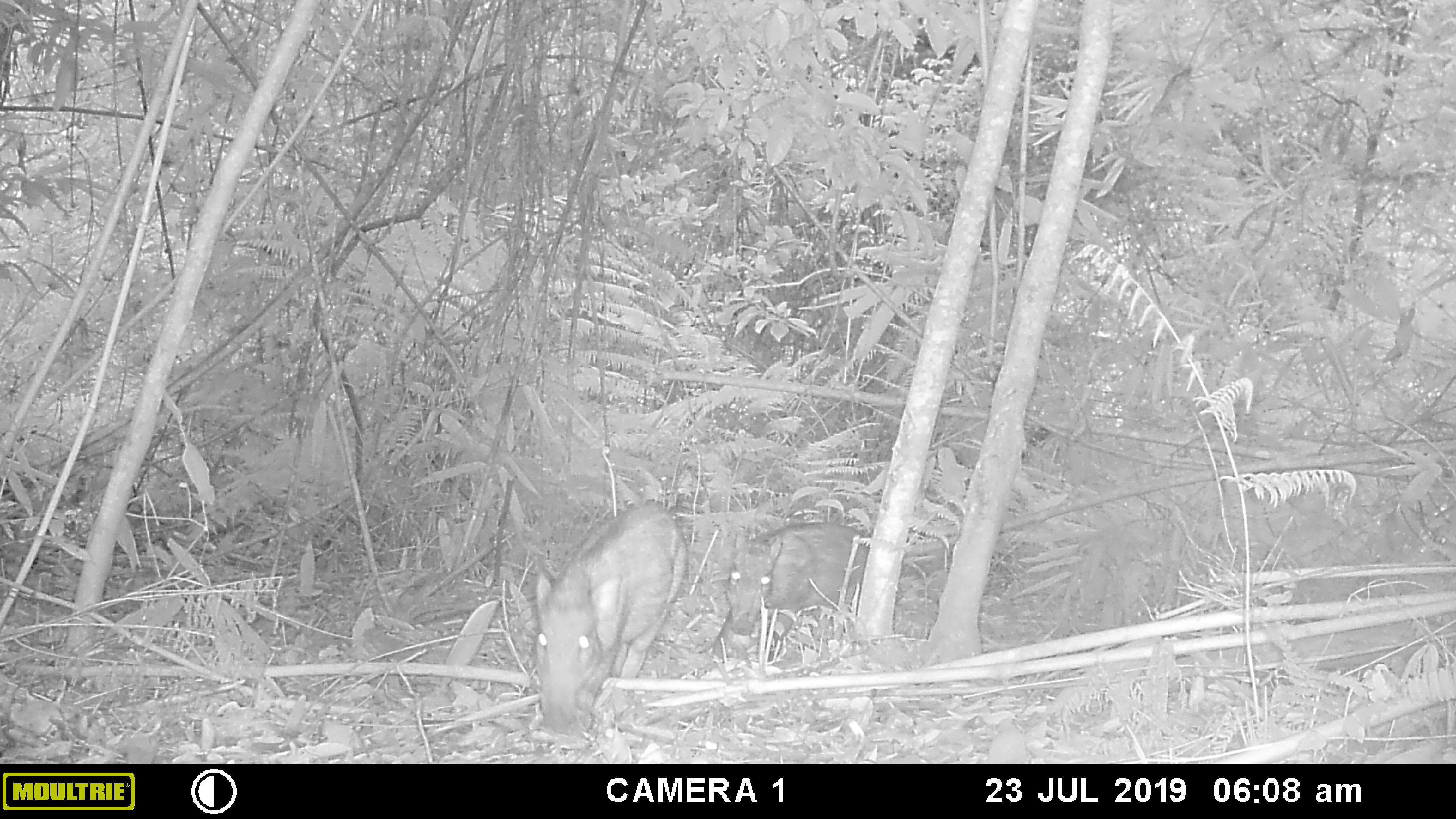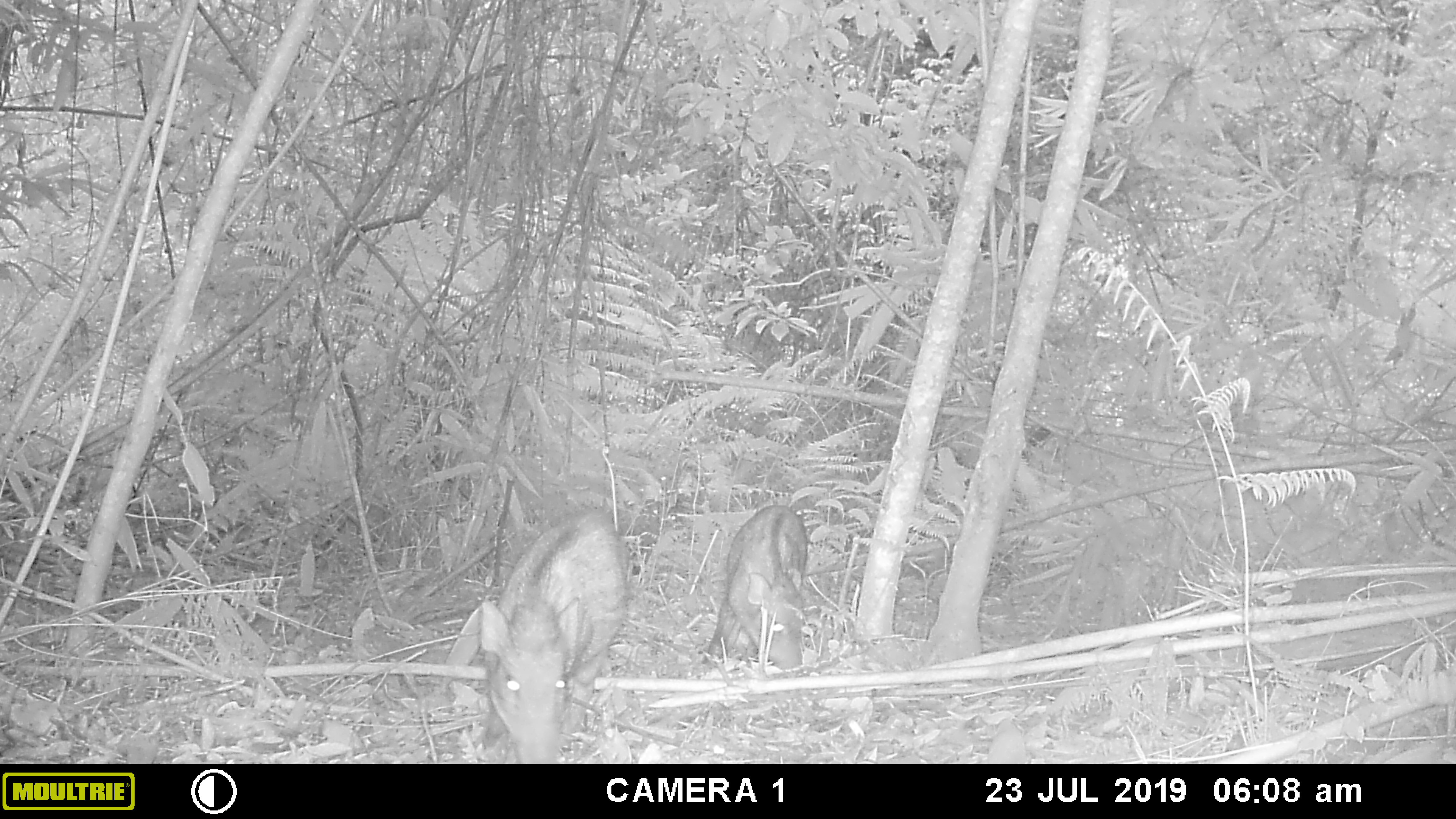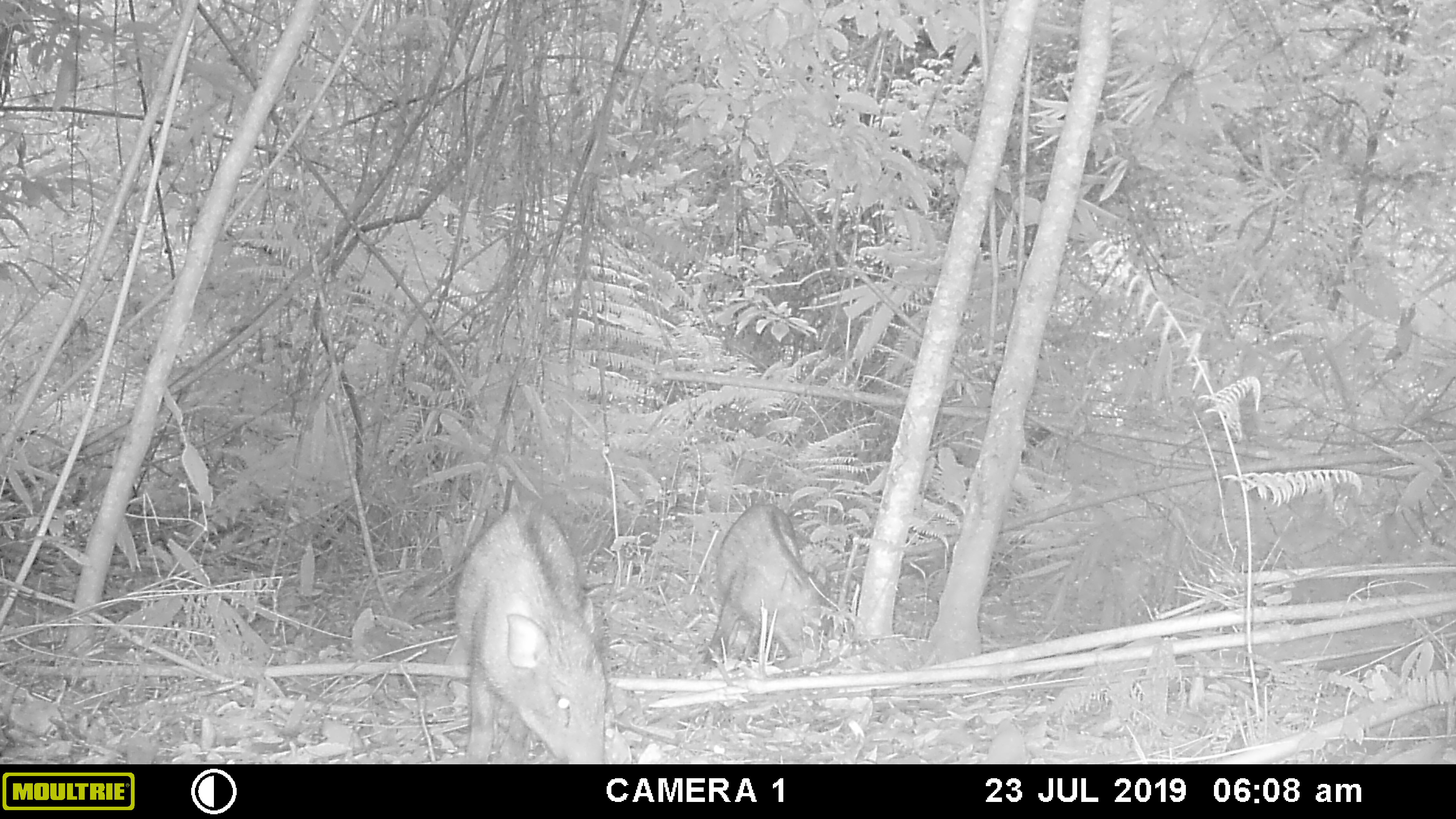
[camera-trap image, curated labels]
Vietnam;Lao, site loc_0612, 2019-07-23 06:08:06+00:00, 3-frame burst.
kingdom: Animalia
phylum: Chordata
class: Mammalia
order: Artiodactyla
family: Suidae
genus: Sus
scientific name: Sus scrofa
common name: eurasian wild pig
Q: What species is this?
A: Eurasian wild pig (Sus scrofa).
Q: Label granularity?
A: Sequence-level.